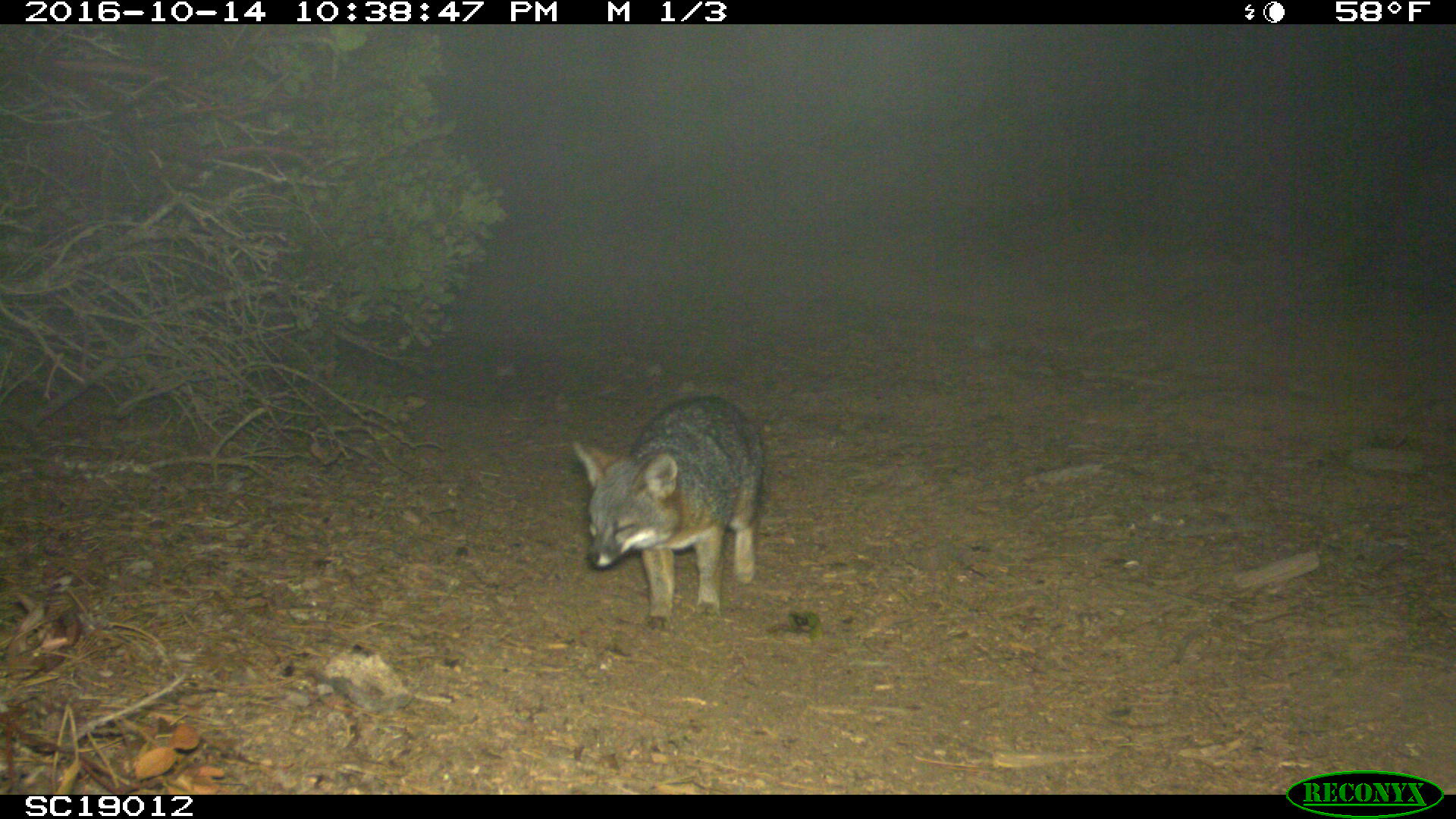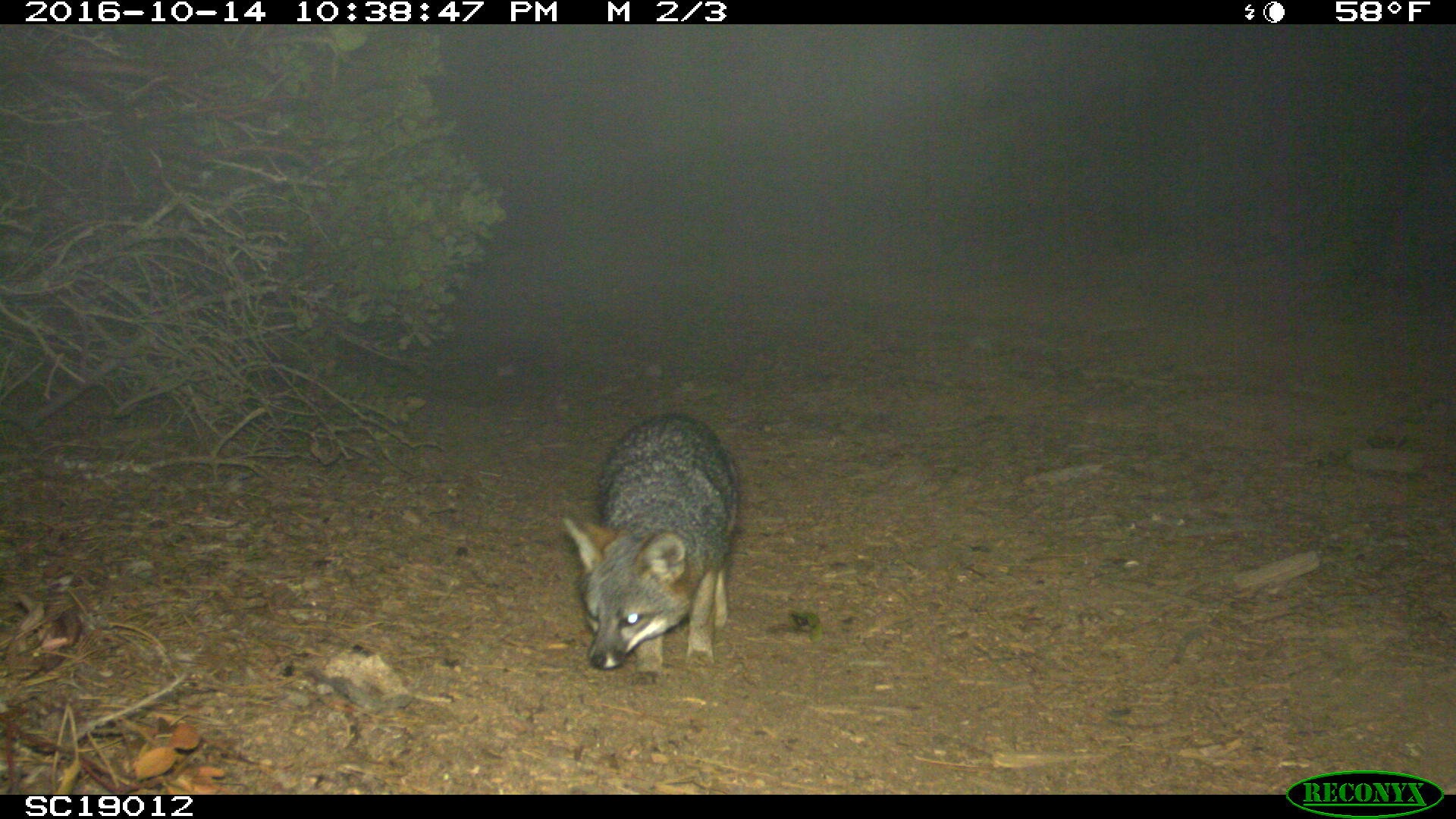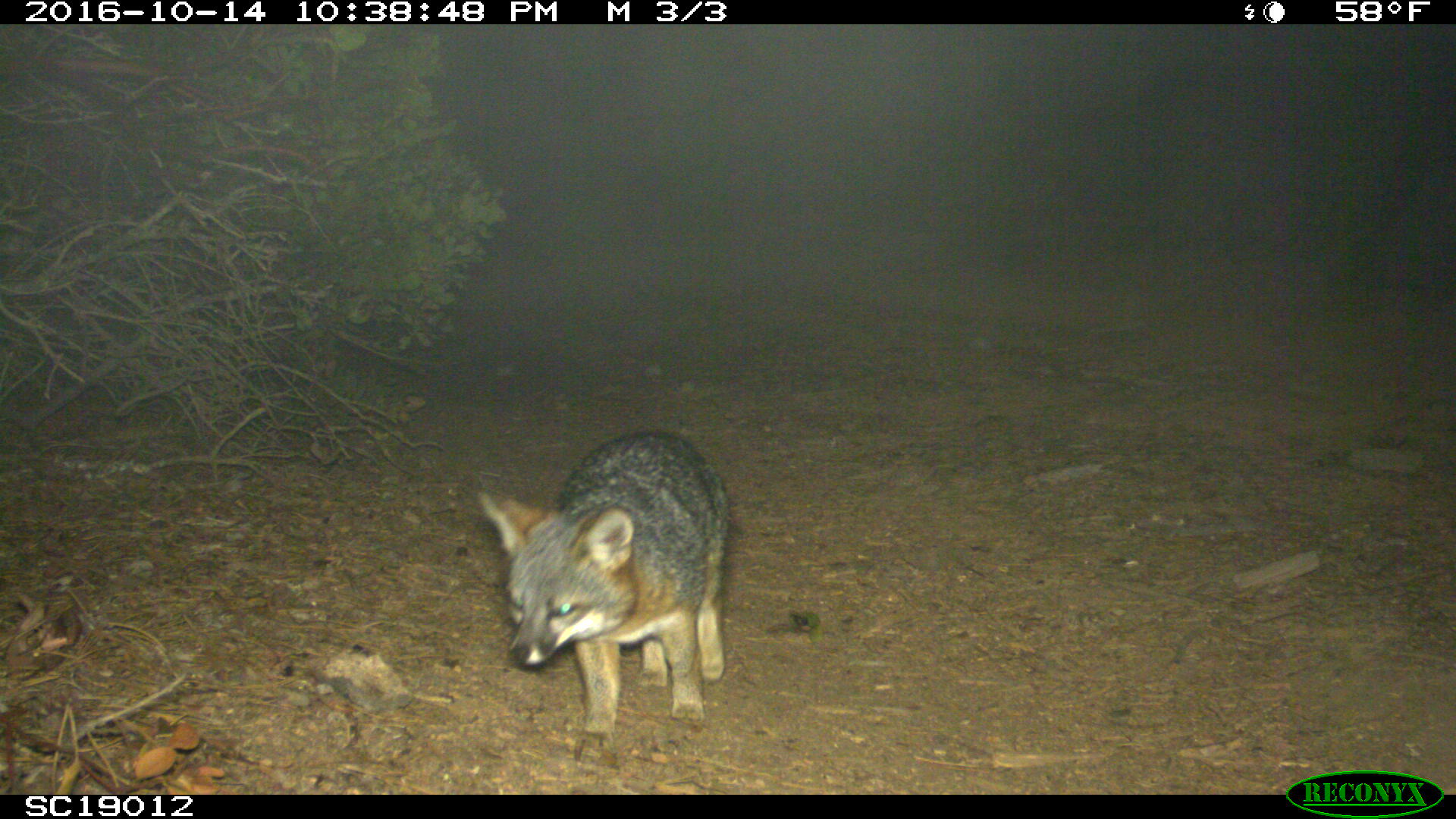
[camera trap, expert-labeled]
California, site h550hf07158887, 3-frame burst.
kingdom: Animalia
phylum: Chordata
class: Mammalia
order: Carnivora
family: Canidae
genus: Urocyon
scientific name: Urocyon littoralis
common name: island fox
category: fox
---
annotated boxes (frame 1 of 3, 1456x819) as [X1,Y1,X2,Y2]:
fox: [573,397,763,630]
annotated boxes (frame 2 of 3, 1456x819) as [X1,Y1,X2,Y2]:
fox: [560,410,742,682]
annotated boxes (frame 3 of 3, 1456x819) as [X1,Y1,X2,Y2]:
fox: [479,431,730,764]